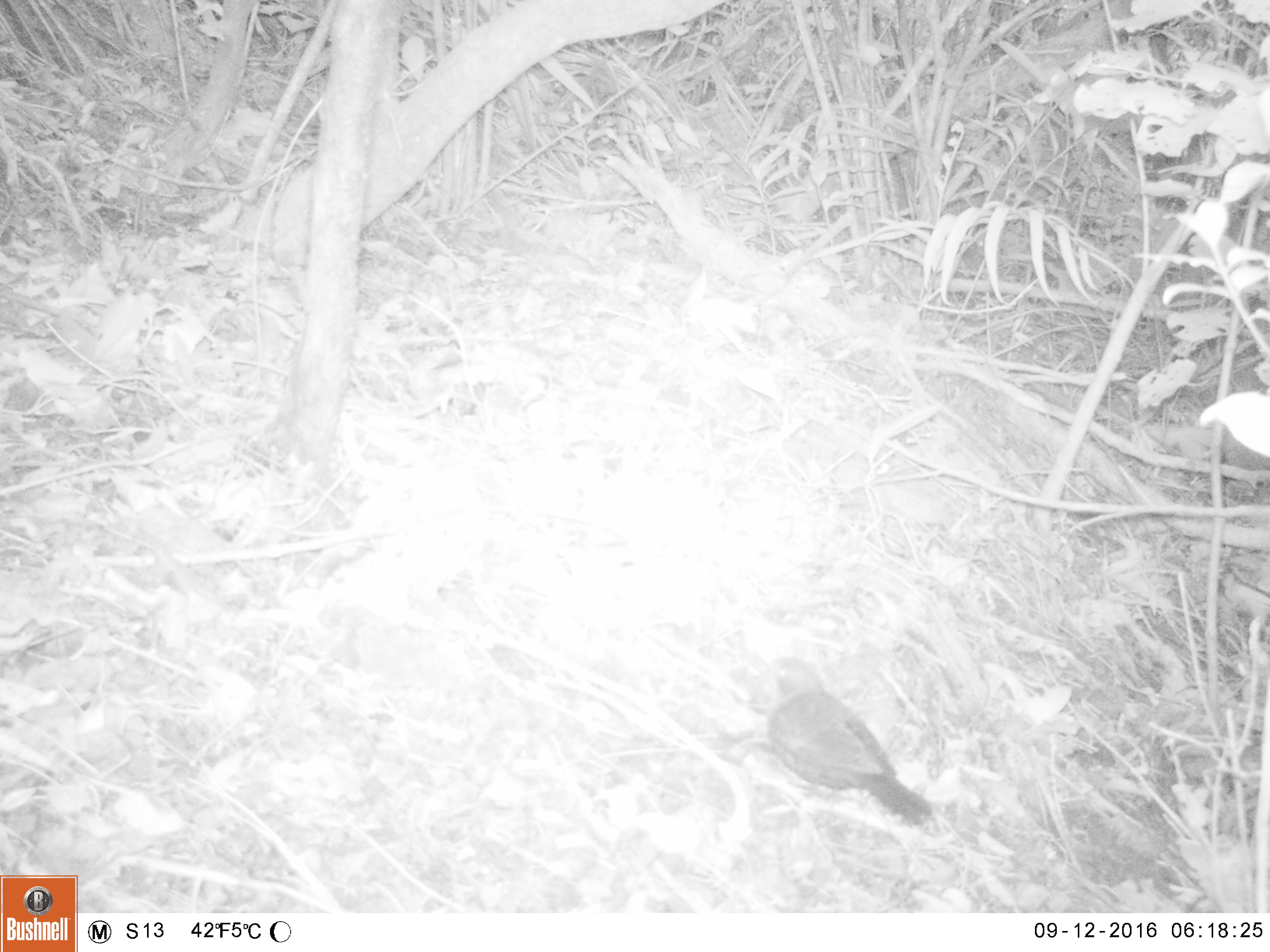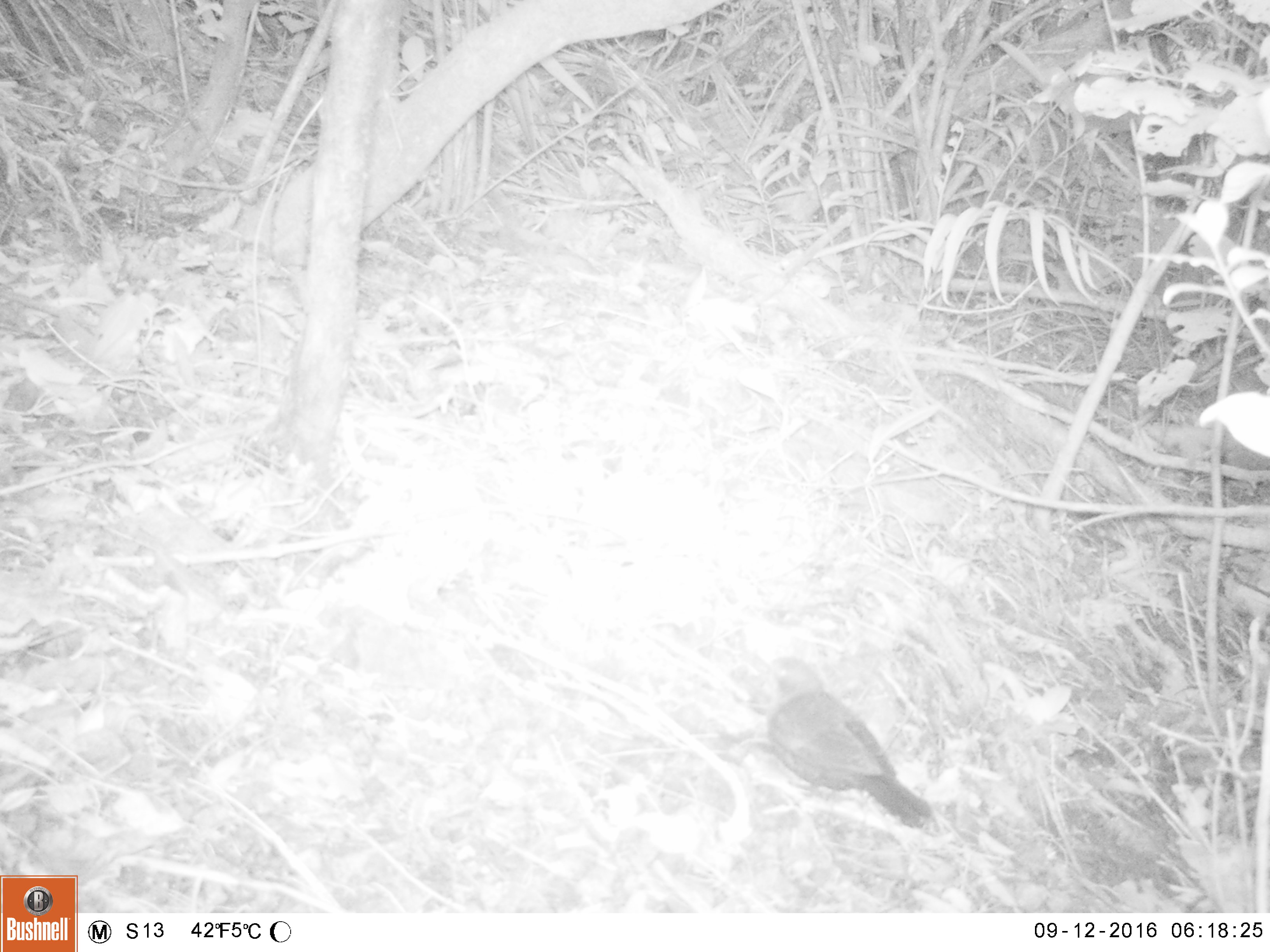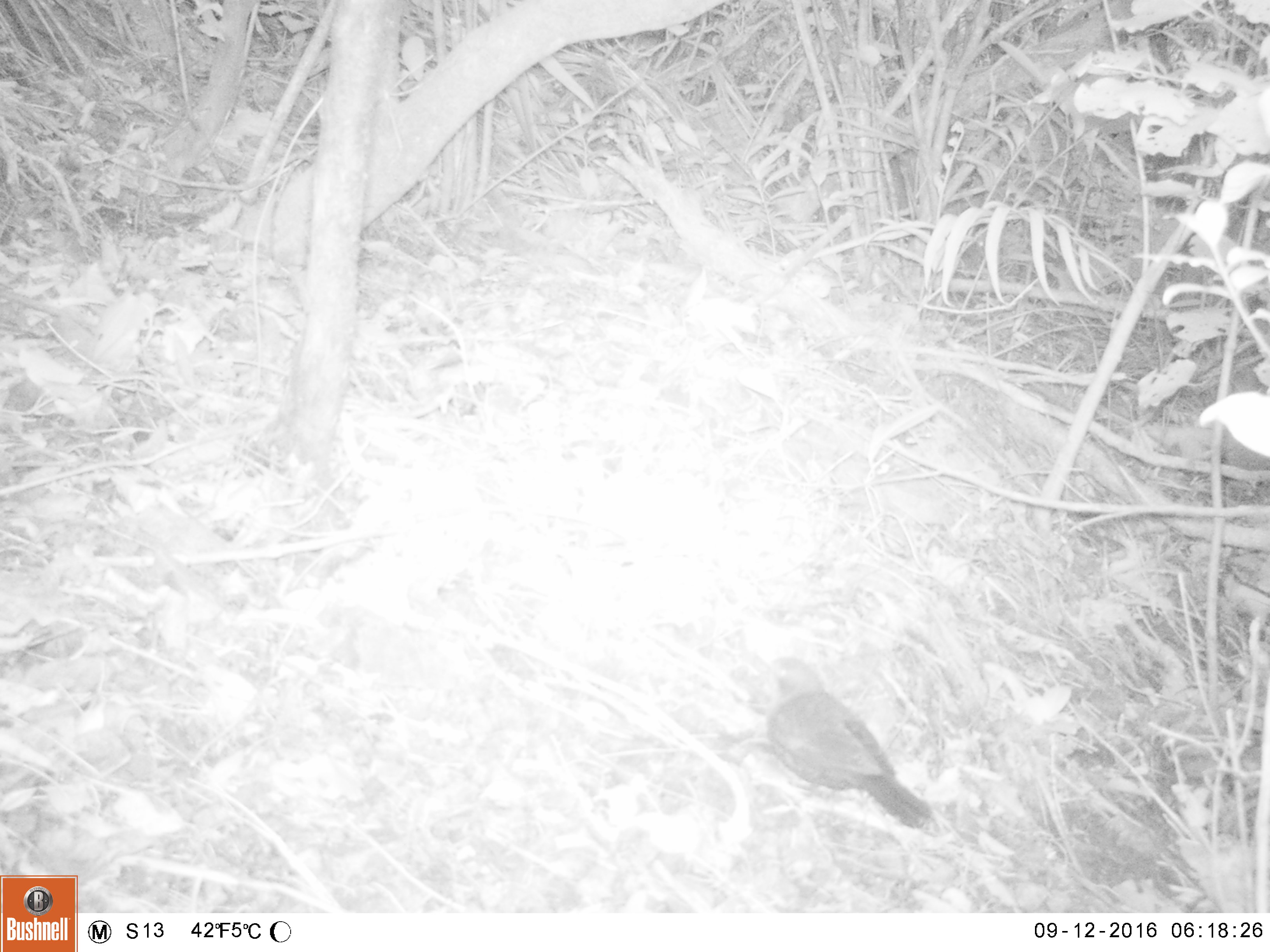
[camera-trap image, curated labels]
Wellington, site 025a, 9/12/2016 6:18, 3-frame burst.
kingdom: Animalia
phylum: Chordata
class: Aves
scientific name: Aves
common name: bird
Bird (Aves).